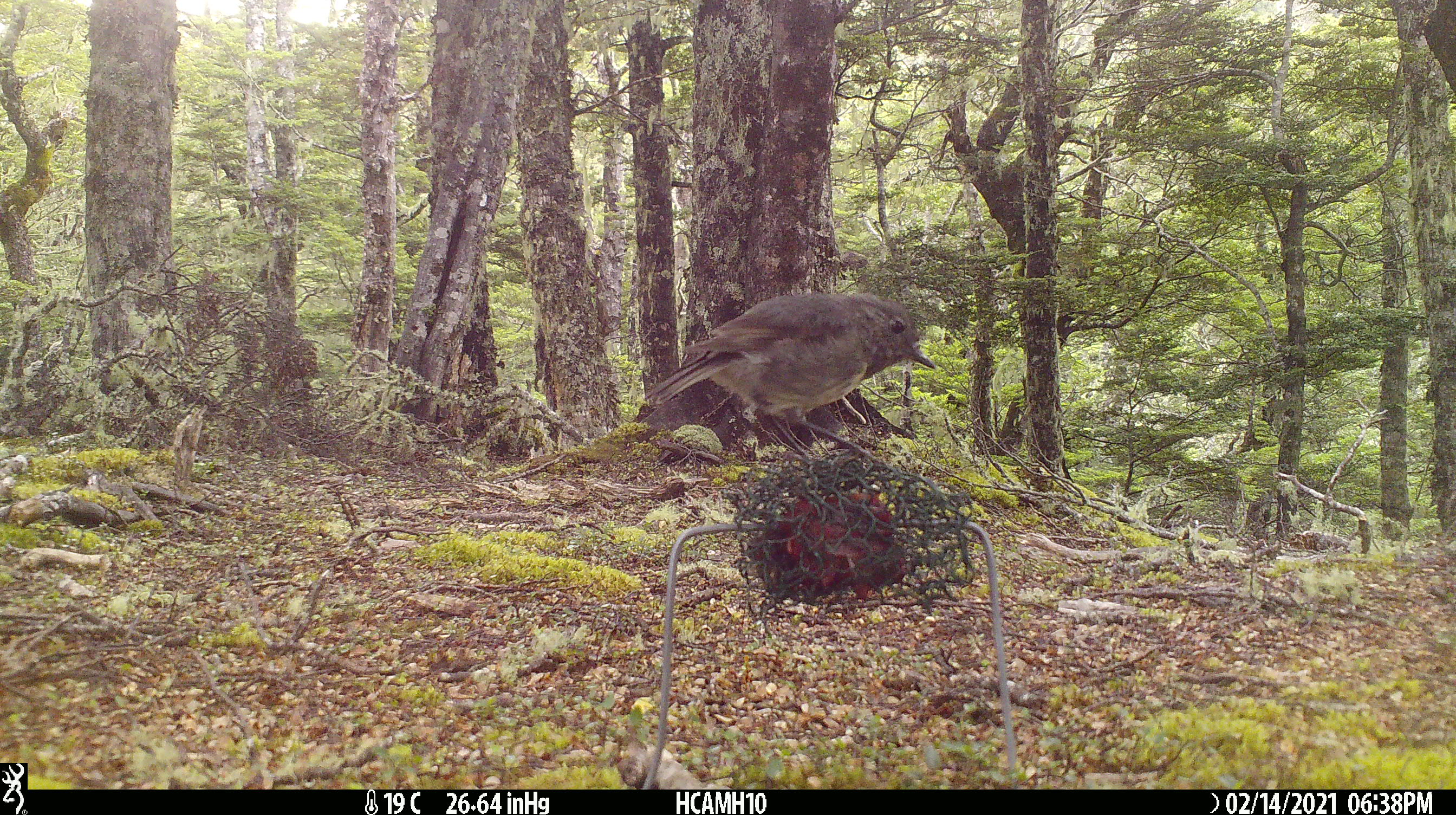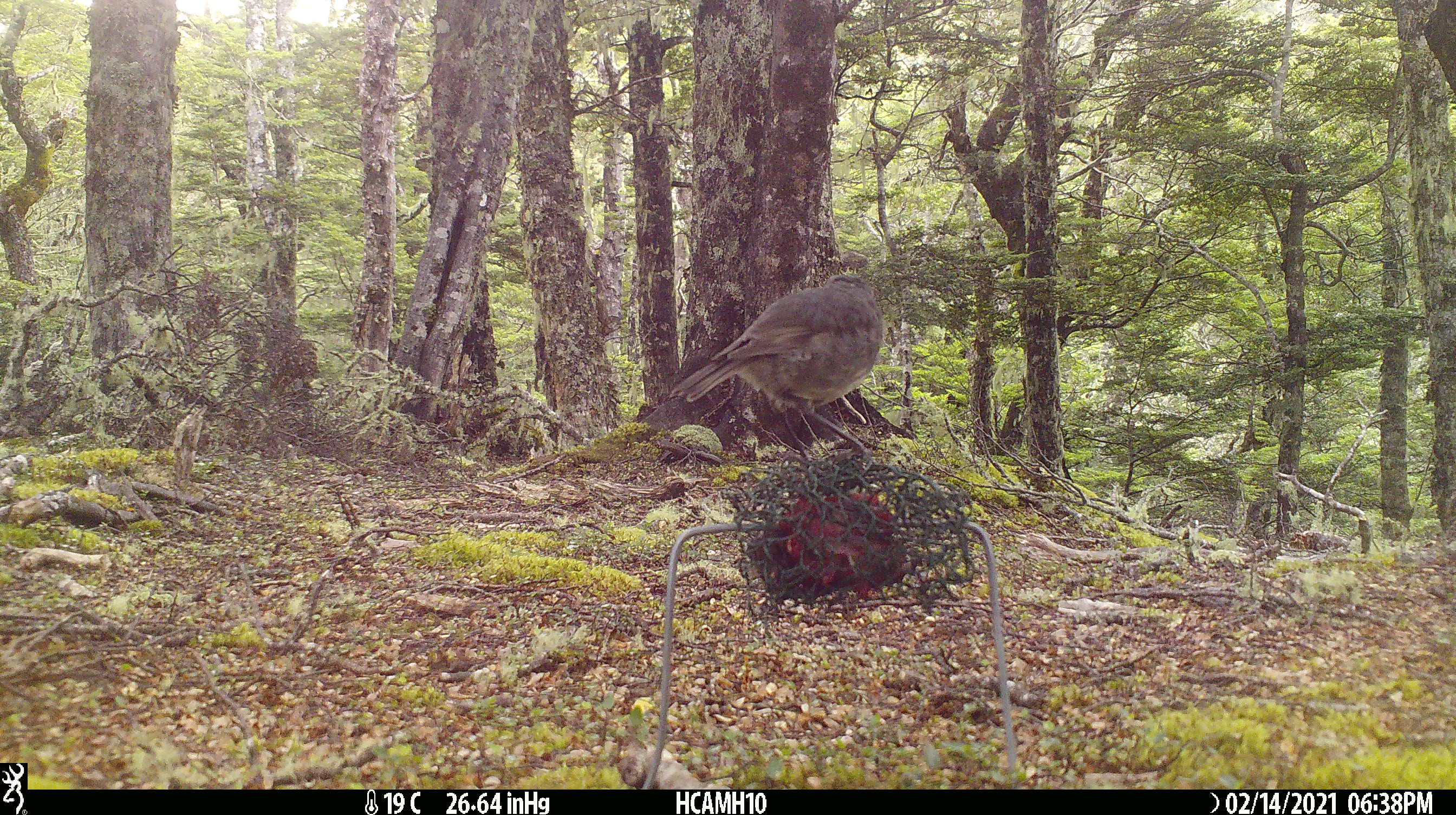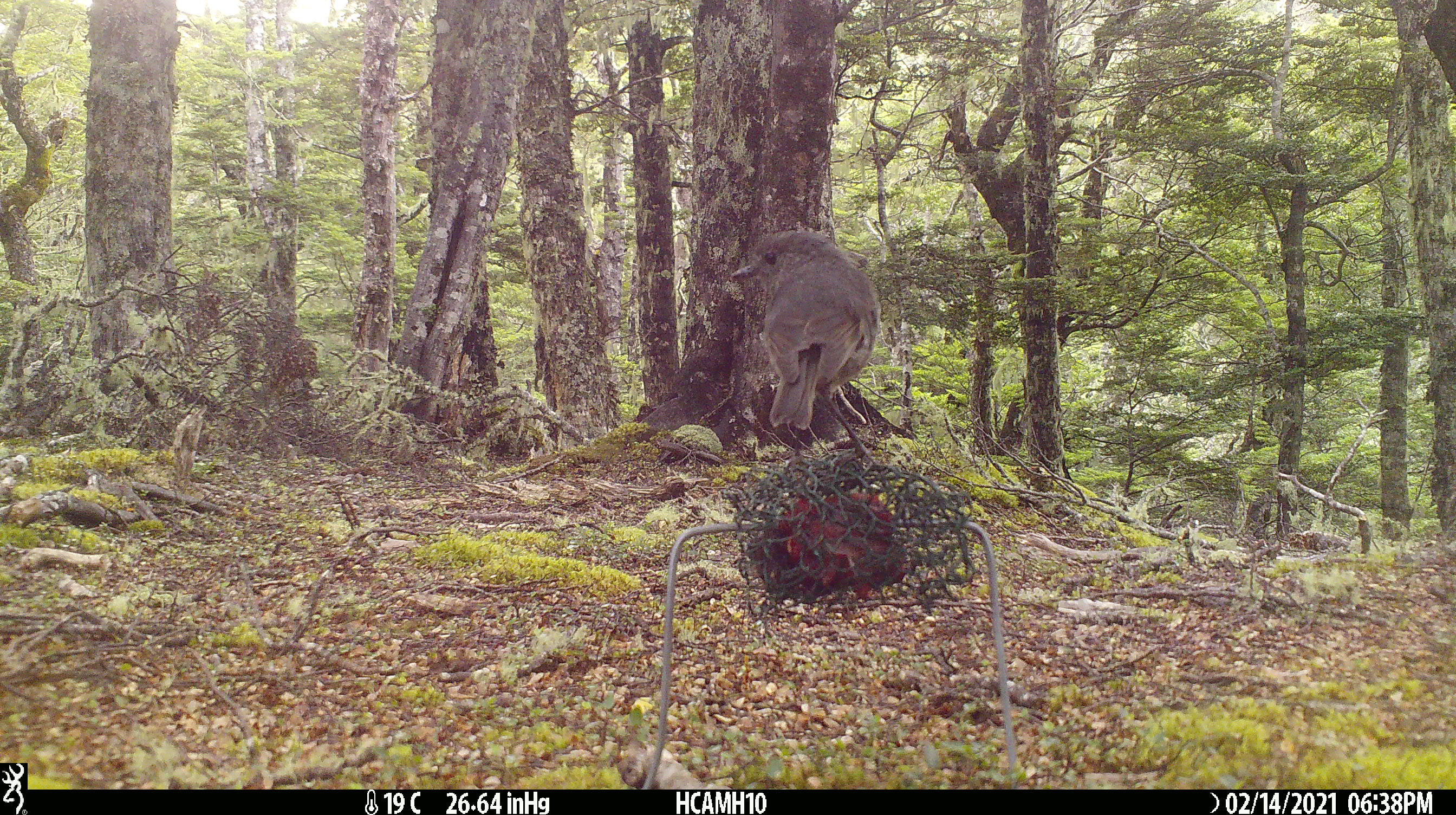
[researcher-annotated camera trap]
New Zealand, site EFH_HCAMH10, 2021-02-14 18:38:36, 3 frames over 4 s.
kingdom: Animalia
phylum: Chordata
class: Aves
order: Passeriformes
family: Petroicidae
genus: Petroica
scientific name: Petroica australis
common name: new zealand robin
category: robin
Robin (new zealand robin) (Petroica australis).